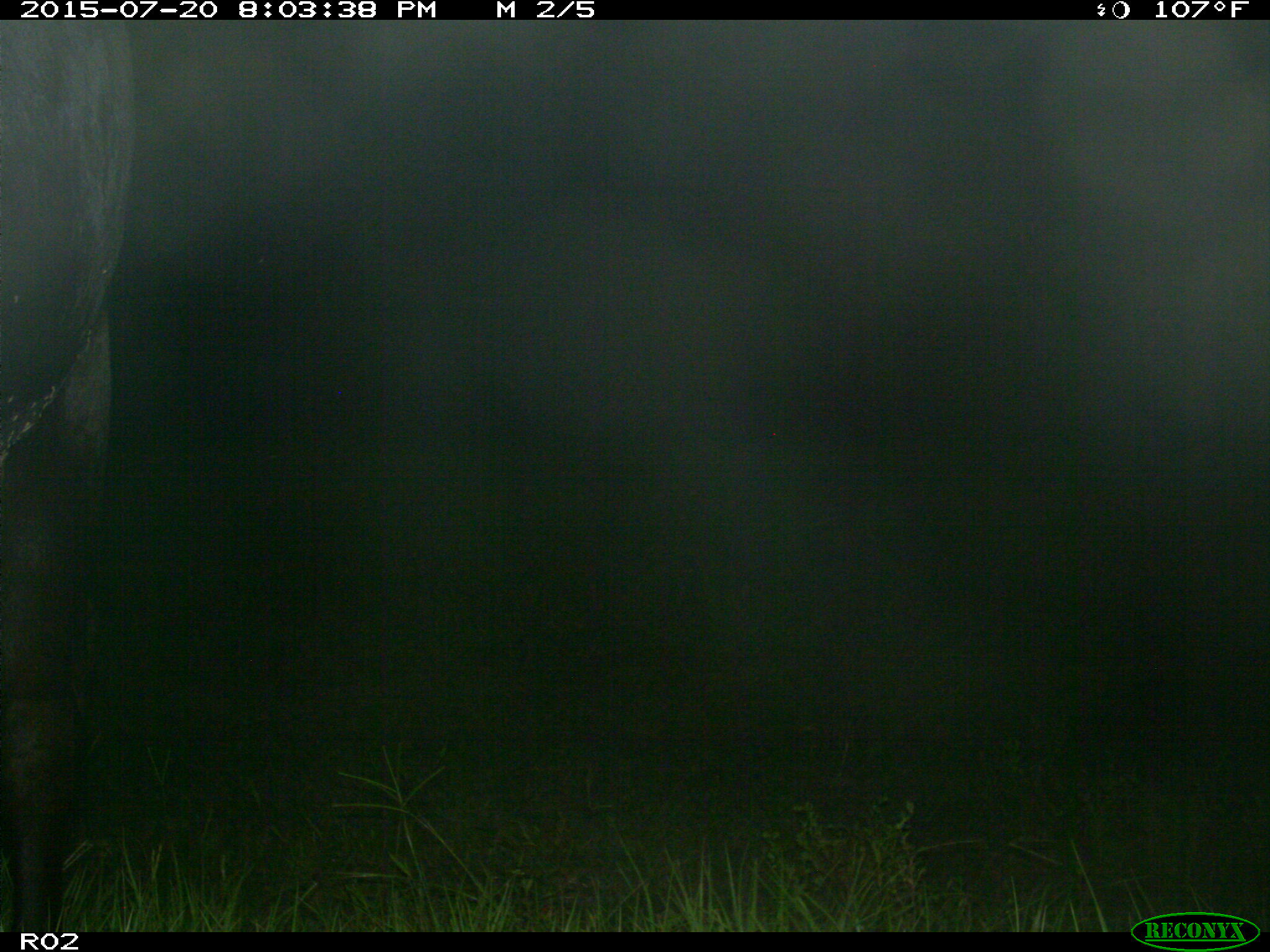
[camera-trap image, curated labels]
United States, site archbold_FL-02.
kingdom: Animalia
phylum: Chordata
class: Mammalia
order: Artiodactyla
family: Bovidae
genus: Bos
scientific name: Bos taurus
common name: domestic cow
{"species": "Bos taurus (domestic cow)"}